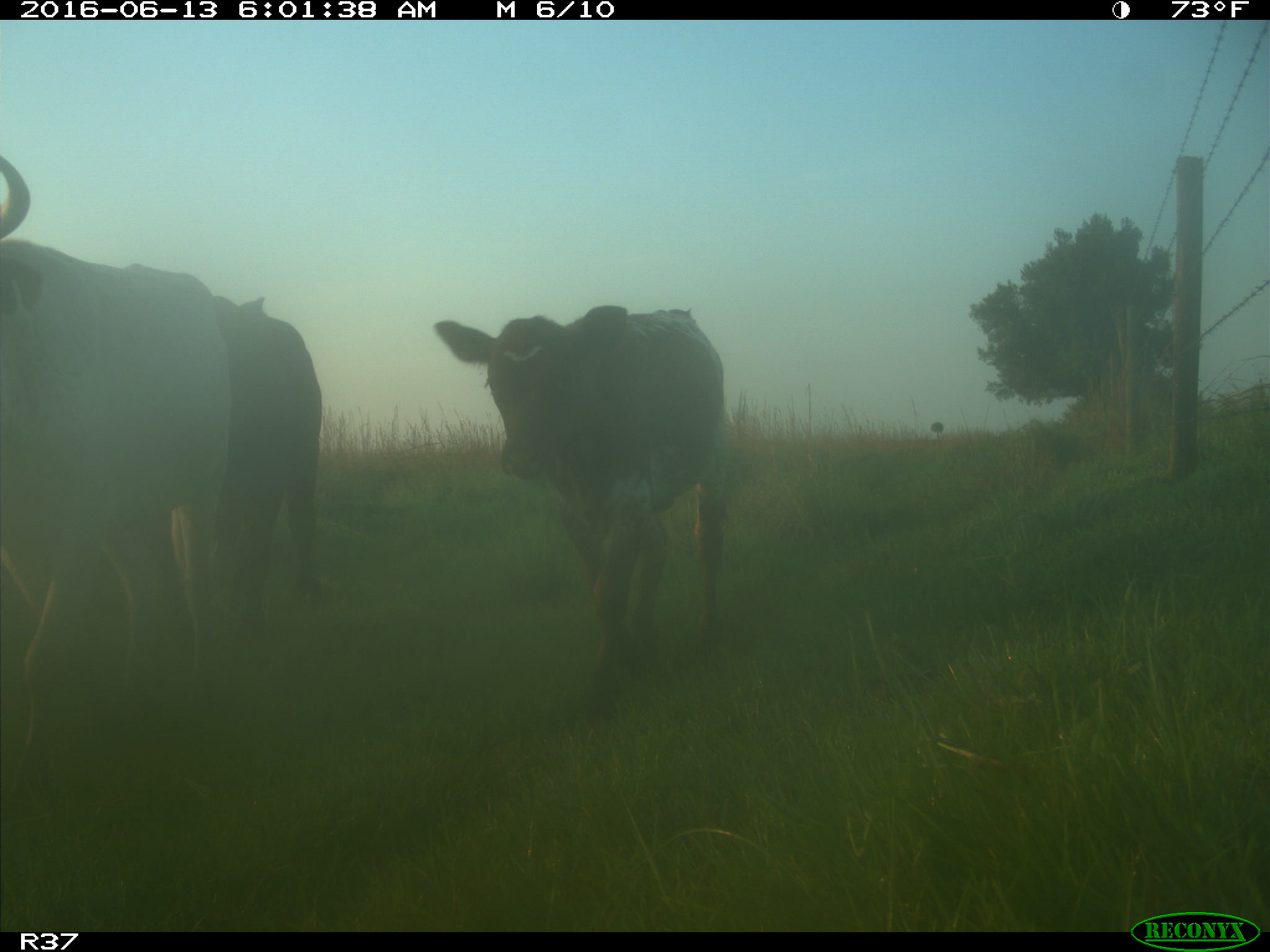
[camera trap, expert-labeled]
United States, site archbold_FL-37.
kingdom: Animalia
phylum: Chordata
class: Mammalia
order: Artiodactyla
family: Bovidae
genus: Bos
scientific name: Bos taurus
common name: domestic cow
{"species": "Bos taurus (domestic cow)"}